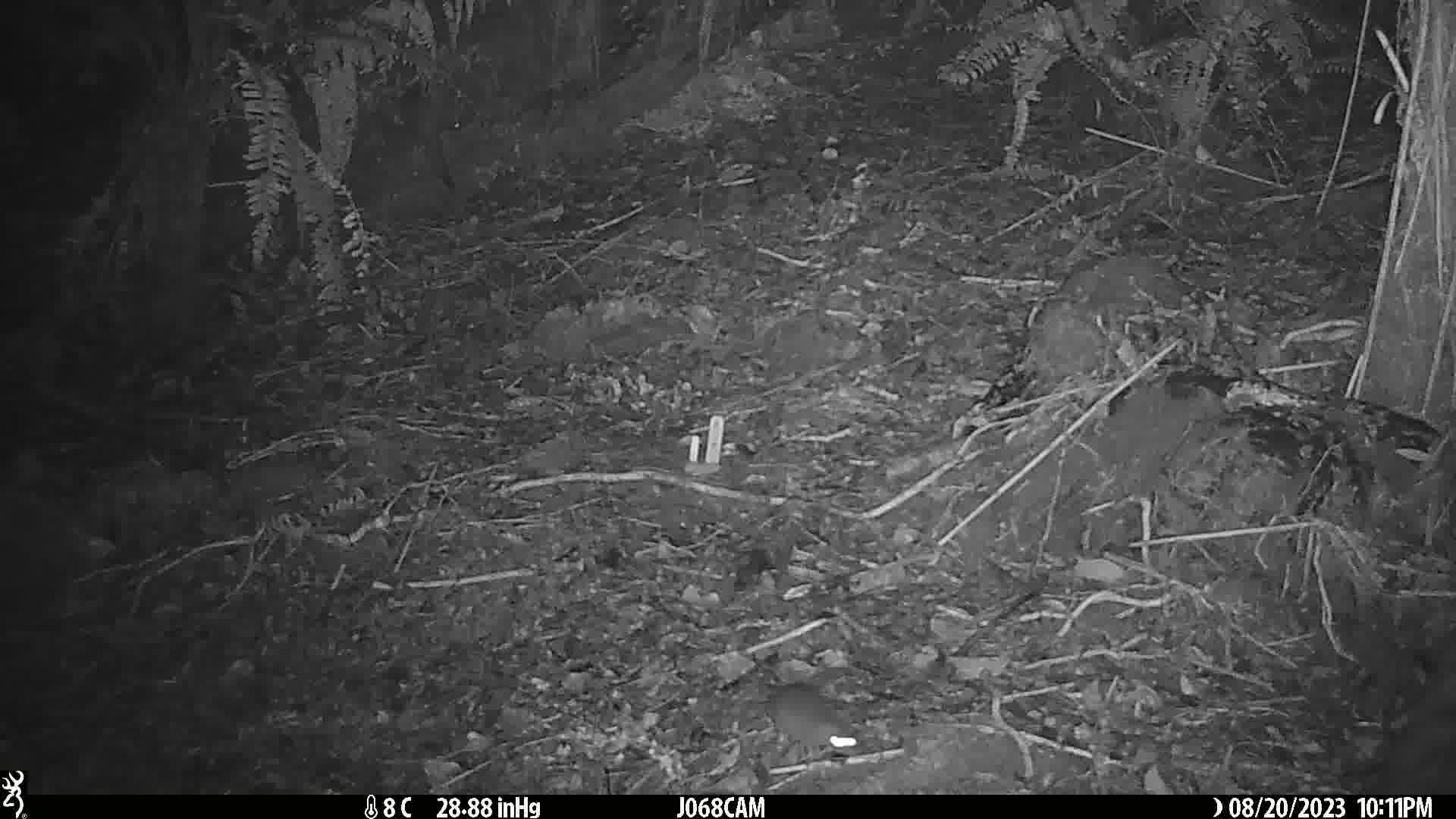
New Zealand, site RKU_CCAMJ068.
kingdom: Animalia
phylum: Chordata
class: Mammalia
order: Rodentia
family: Muridae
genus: Rattus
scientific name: Rattus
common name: rat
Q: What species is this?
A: Rat (Rattus).